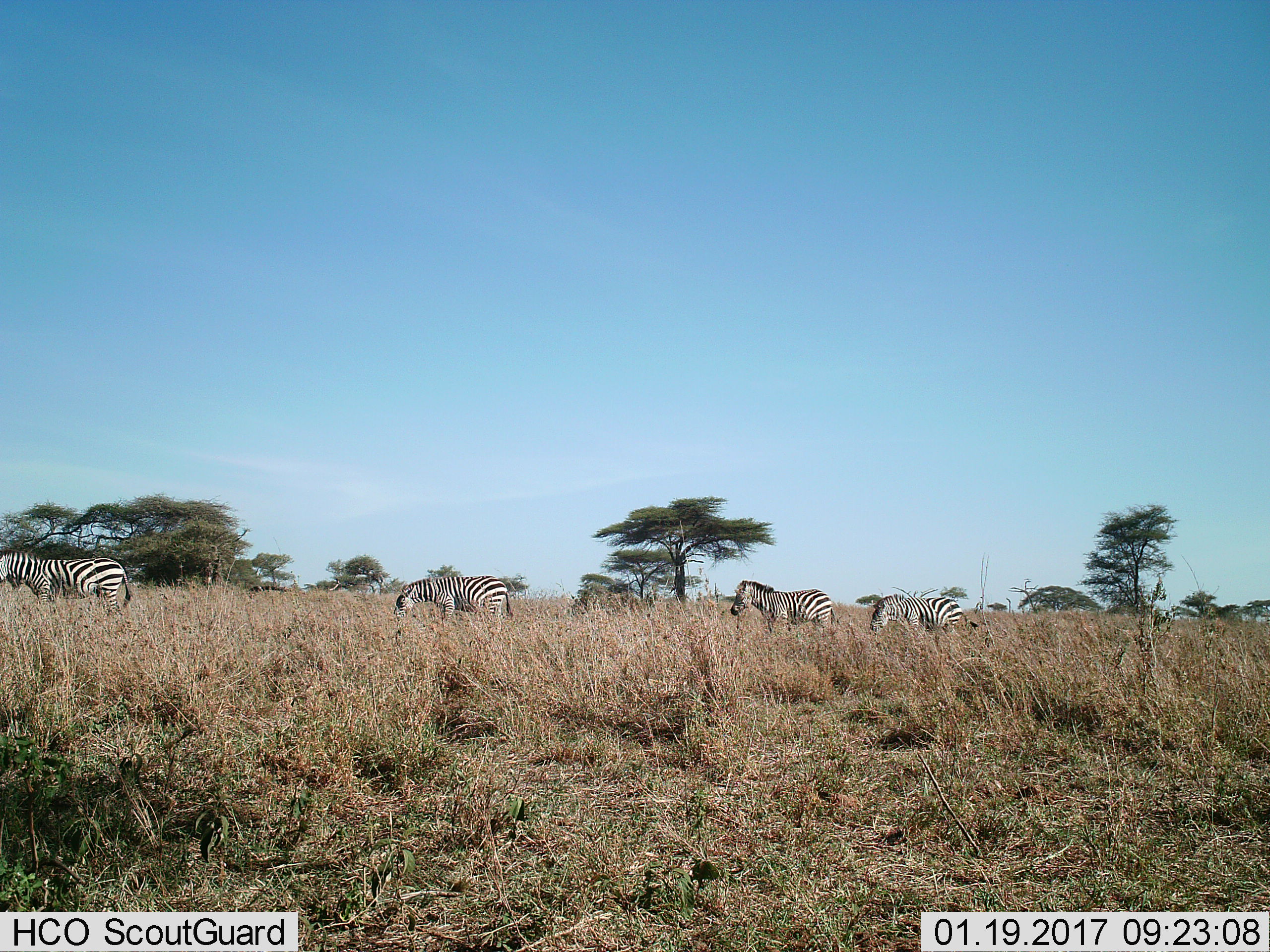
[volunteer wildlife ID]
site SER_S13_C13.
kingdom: Animalia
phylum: Chordata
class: Mammalia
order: Perissodactyla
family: Equidae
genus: Equus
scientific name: Equus quagga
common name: plains zebra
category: zebraplains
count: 4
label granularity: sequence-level